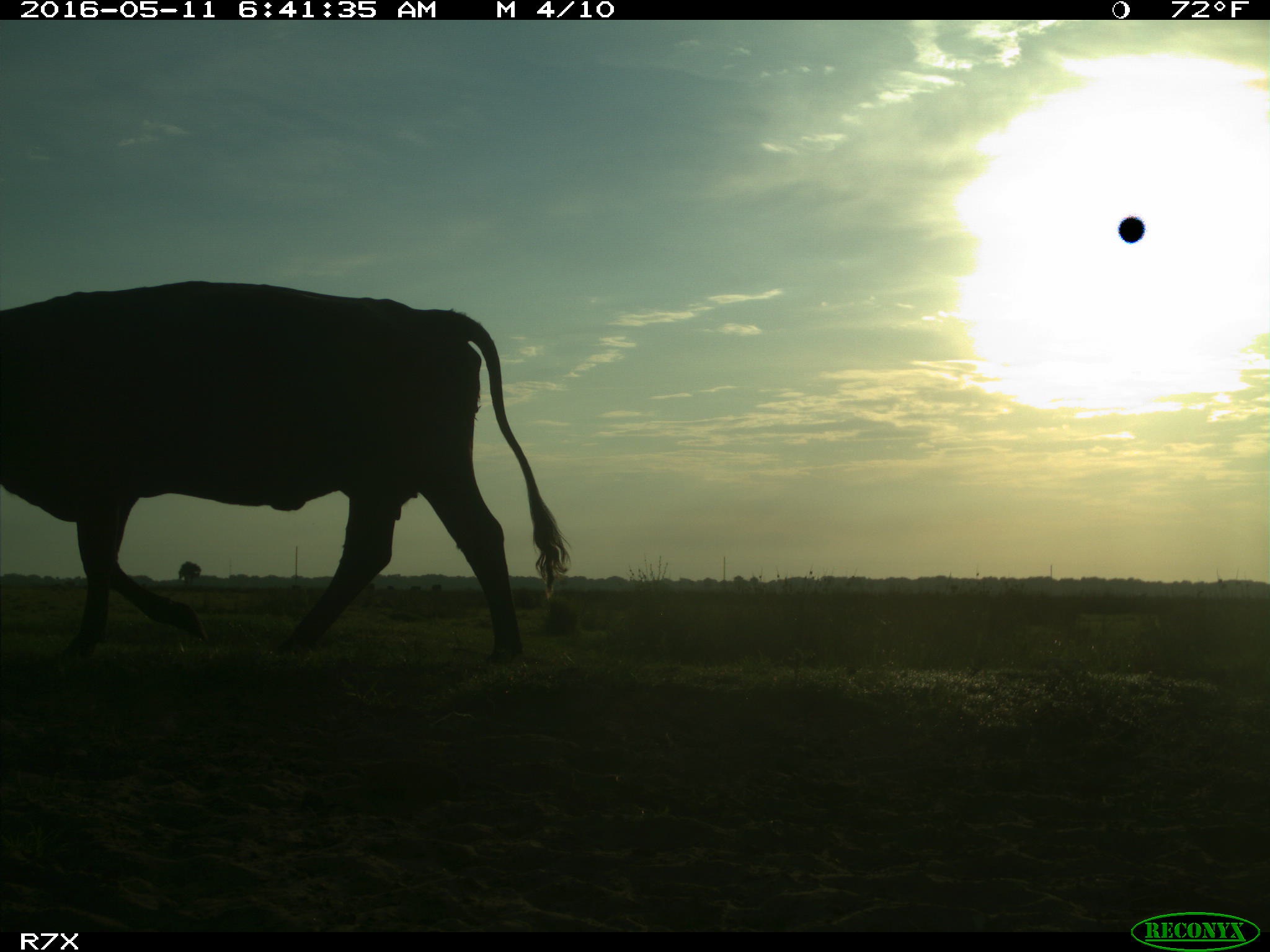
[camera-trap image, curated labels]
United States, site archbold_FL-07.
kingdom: Animalia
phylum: Chordata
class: Mammalia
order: Artiodactyla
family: Bovidae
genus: Bos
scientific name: Bos taurus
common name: domestic cow